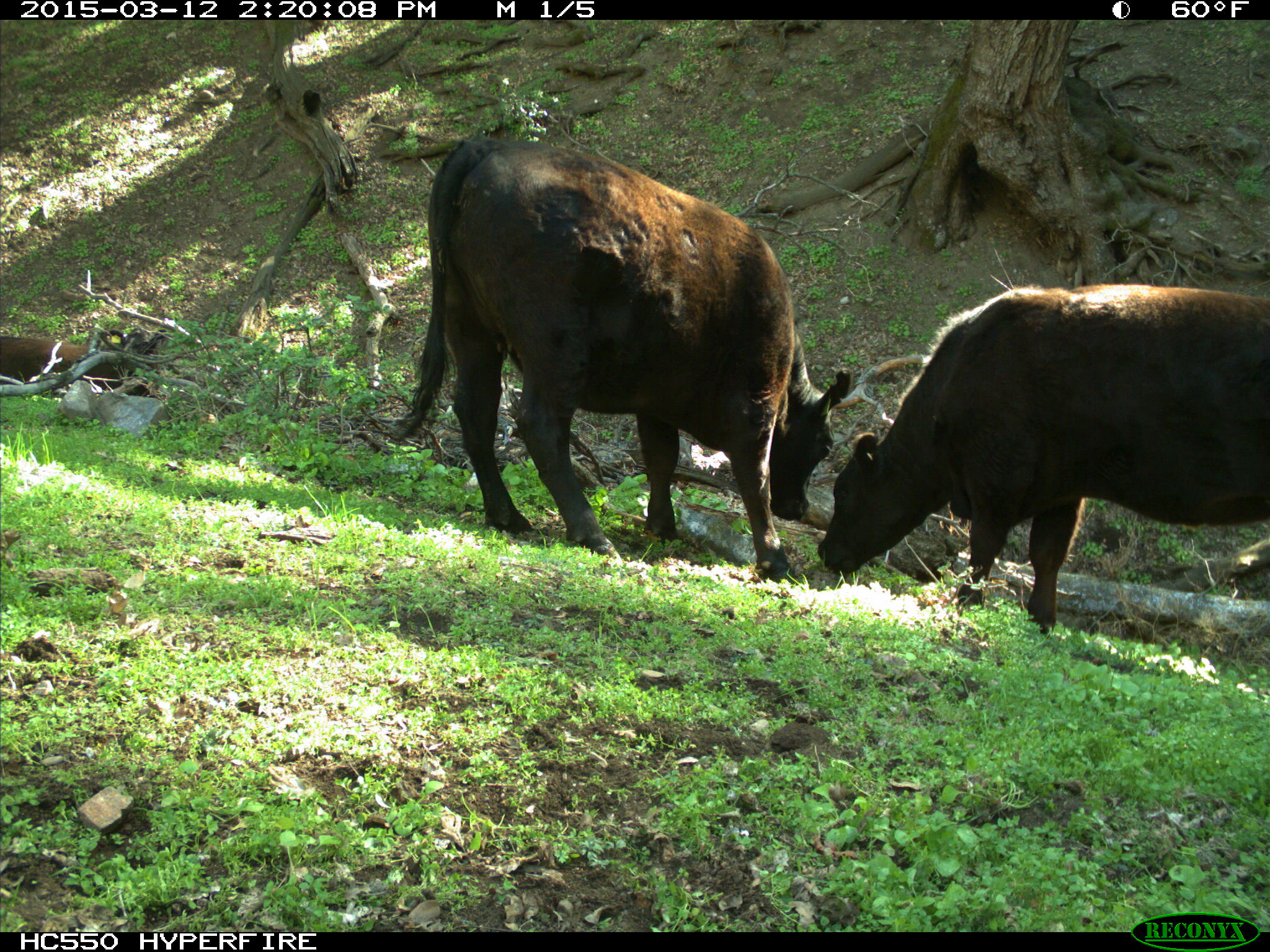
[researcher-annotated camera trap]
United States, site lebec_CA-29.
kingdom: Animalia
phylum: Chordata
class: Mammalia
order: Artiodactyla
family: Bovidae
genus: Bos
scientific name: Bos taurus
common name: domestic cow